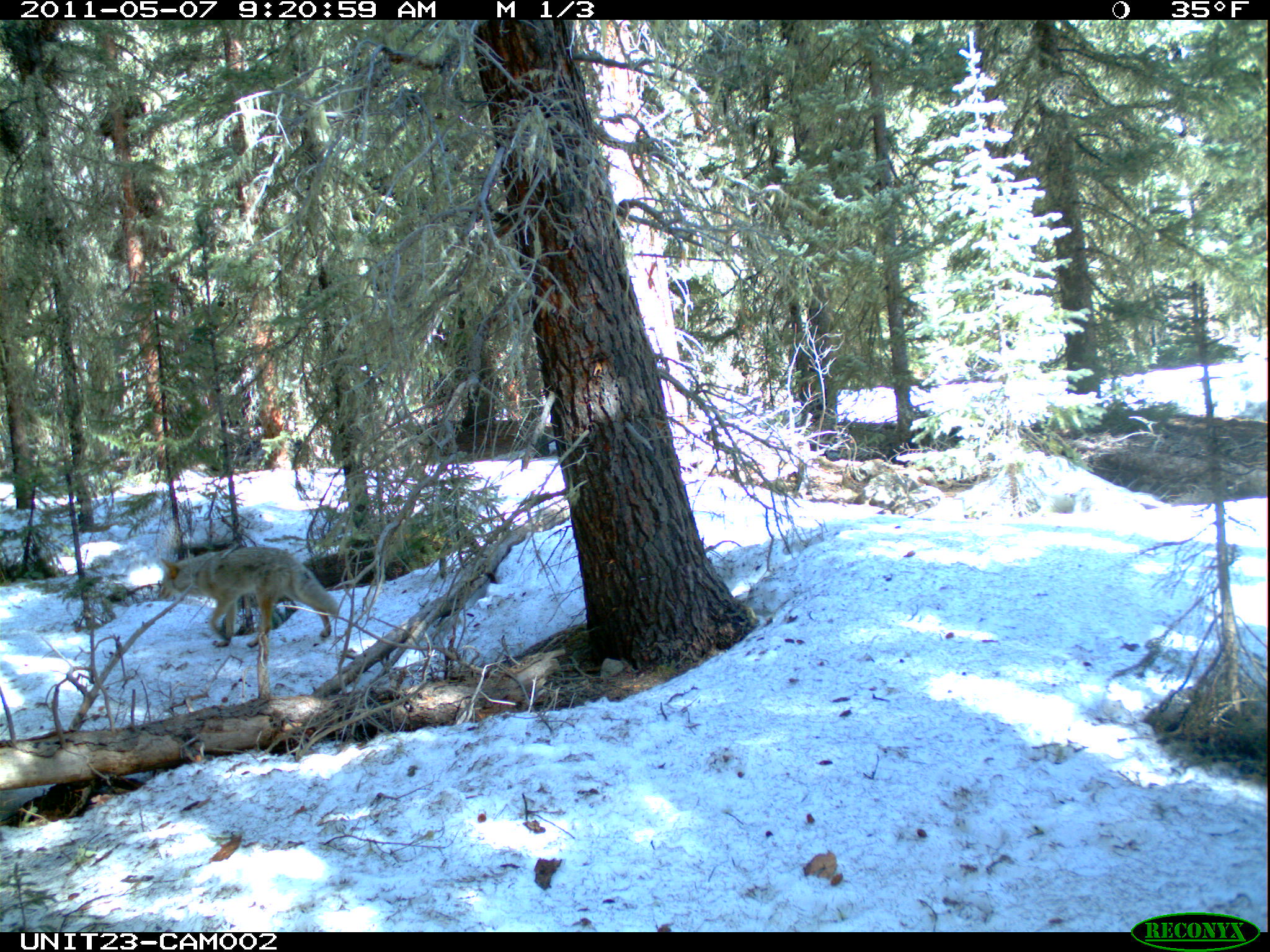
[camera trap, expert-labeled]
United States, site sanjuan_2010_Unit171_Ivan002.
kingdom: Animalia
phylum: Chordata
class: Mammalia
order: Carnivora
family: Canidae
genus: Canis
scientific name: Canis latrans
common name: coyote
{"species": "Canis latrans (coyote)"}